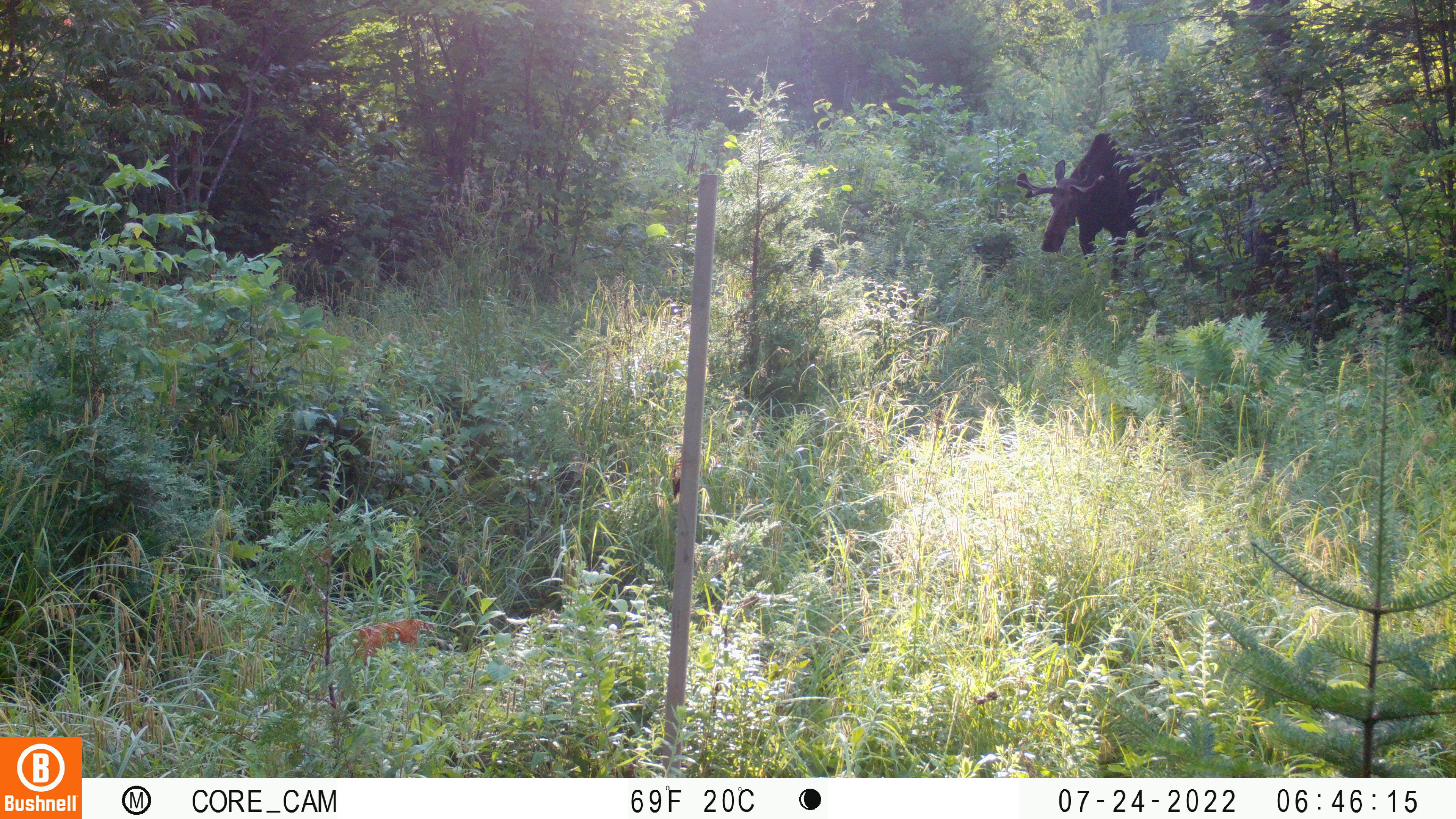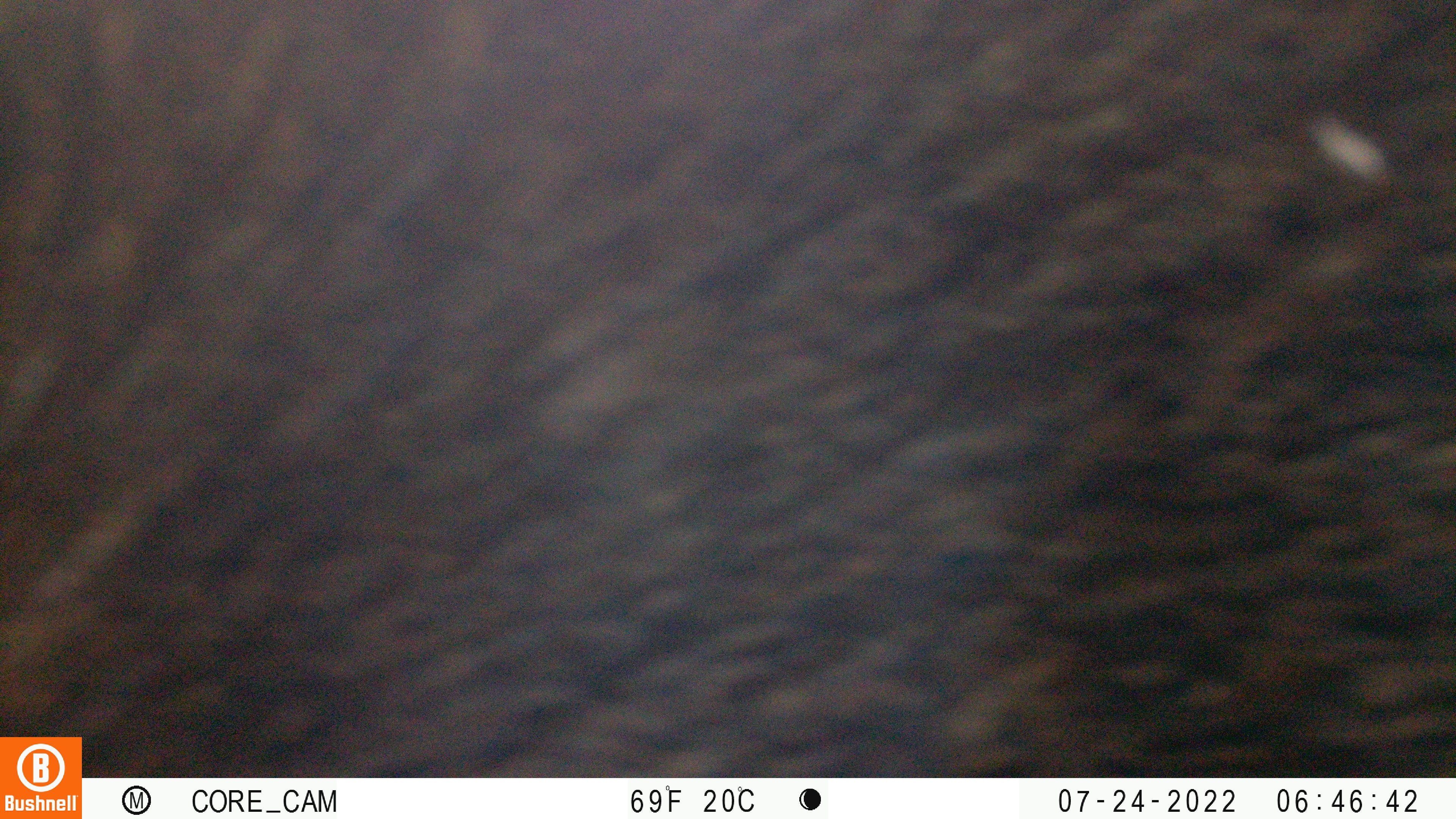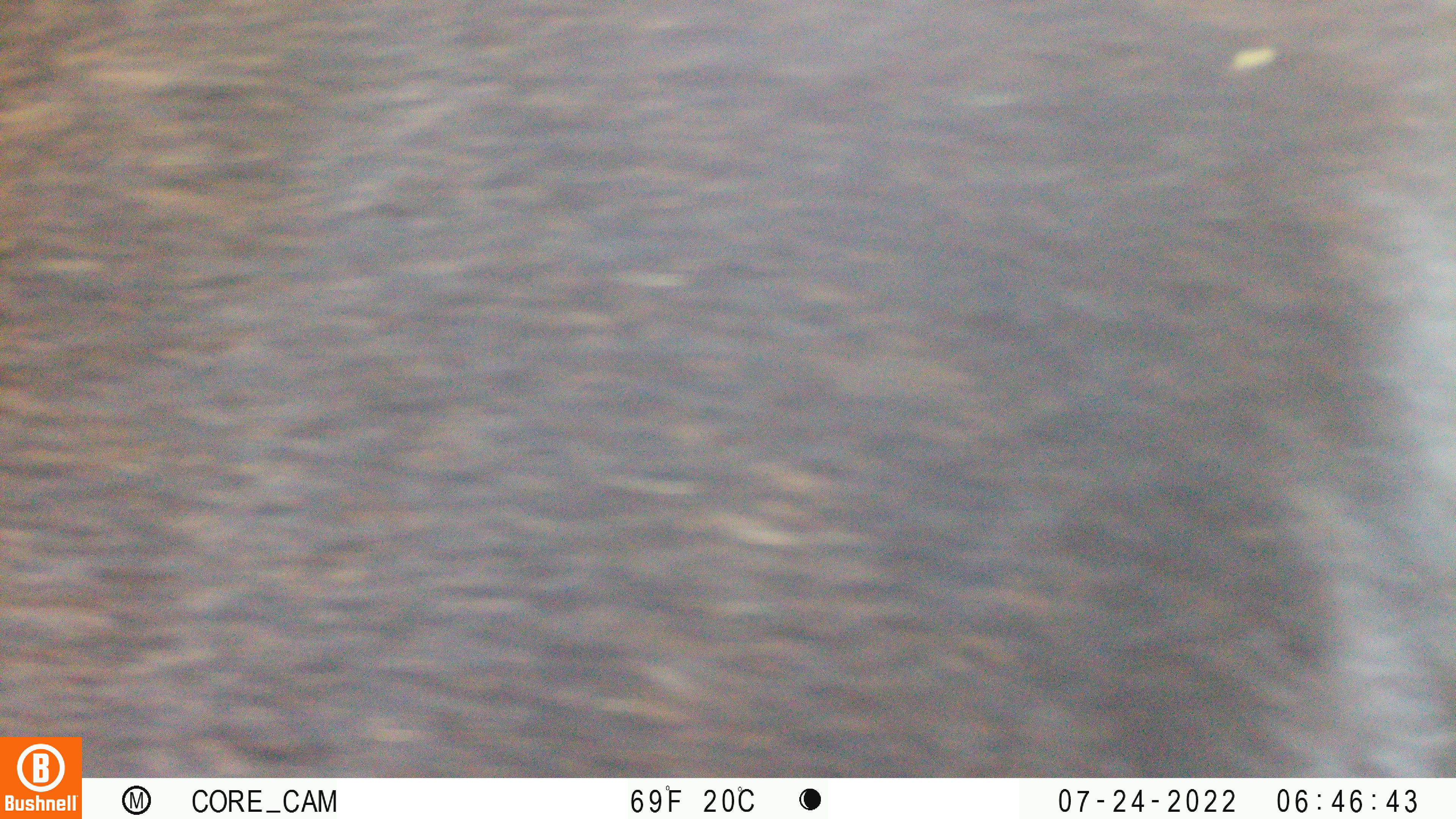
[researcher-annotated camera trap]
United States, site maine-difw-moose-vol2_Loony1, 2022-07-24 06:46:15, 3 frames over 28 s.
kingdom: Animalia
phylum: Chordata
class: Mammalia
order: Artiodactyla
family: Cervidae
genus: Alces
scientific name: Alces alces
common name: moose